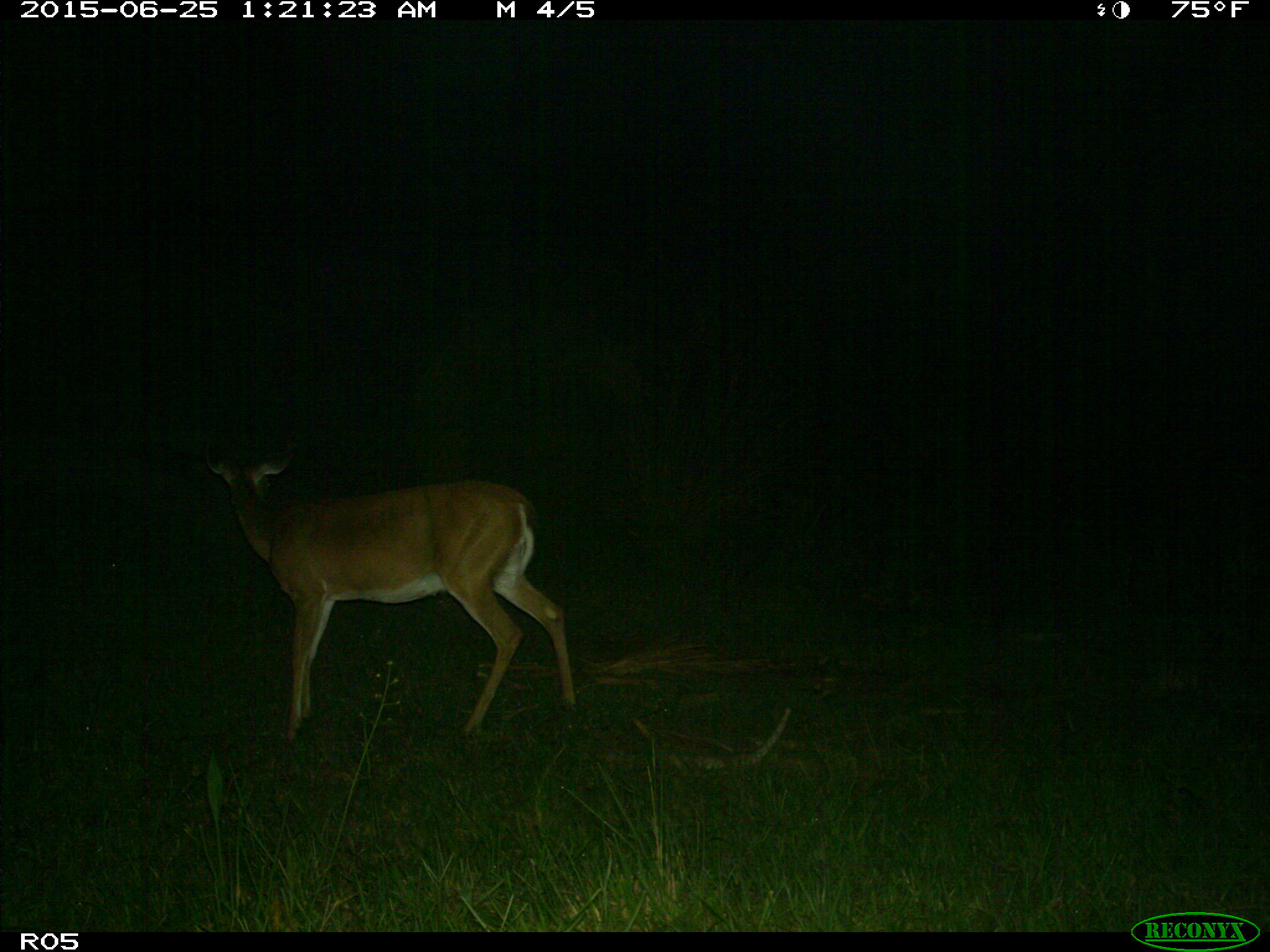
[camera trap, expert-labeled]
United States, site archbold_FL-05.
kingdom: Animalia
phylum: Chordata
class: Mammalia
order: Artiodactyla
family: Cervidae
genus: Odocoileus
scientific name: Odocoileus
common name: deer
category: unidentified deer